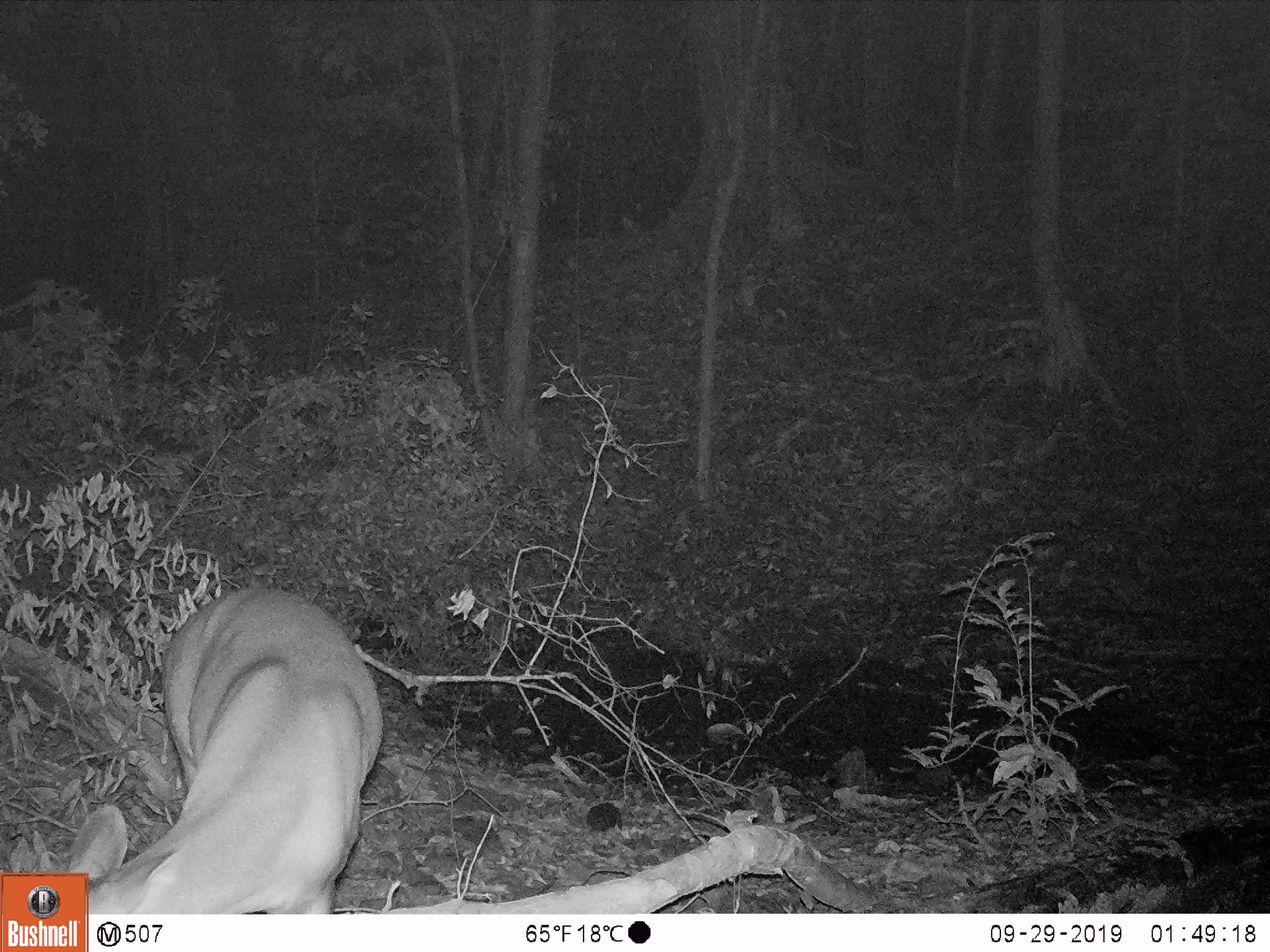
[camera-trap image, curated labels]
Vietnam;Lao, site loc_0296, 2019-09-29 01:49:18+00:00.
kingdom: Animalia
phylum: Chordata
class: Mammalia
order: Artiodactyla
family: Cervidae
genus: Muntiacus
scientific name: Muntiacus vuquangensis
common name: large-antlered muntjac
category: large antlered muntjac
Large antlered muntjac (large-antlered muntjac) (Muntiacus vuquangensis). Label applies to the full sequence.